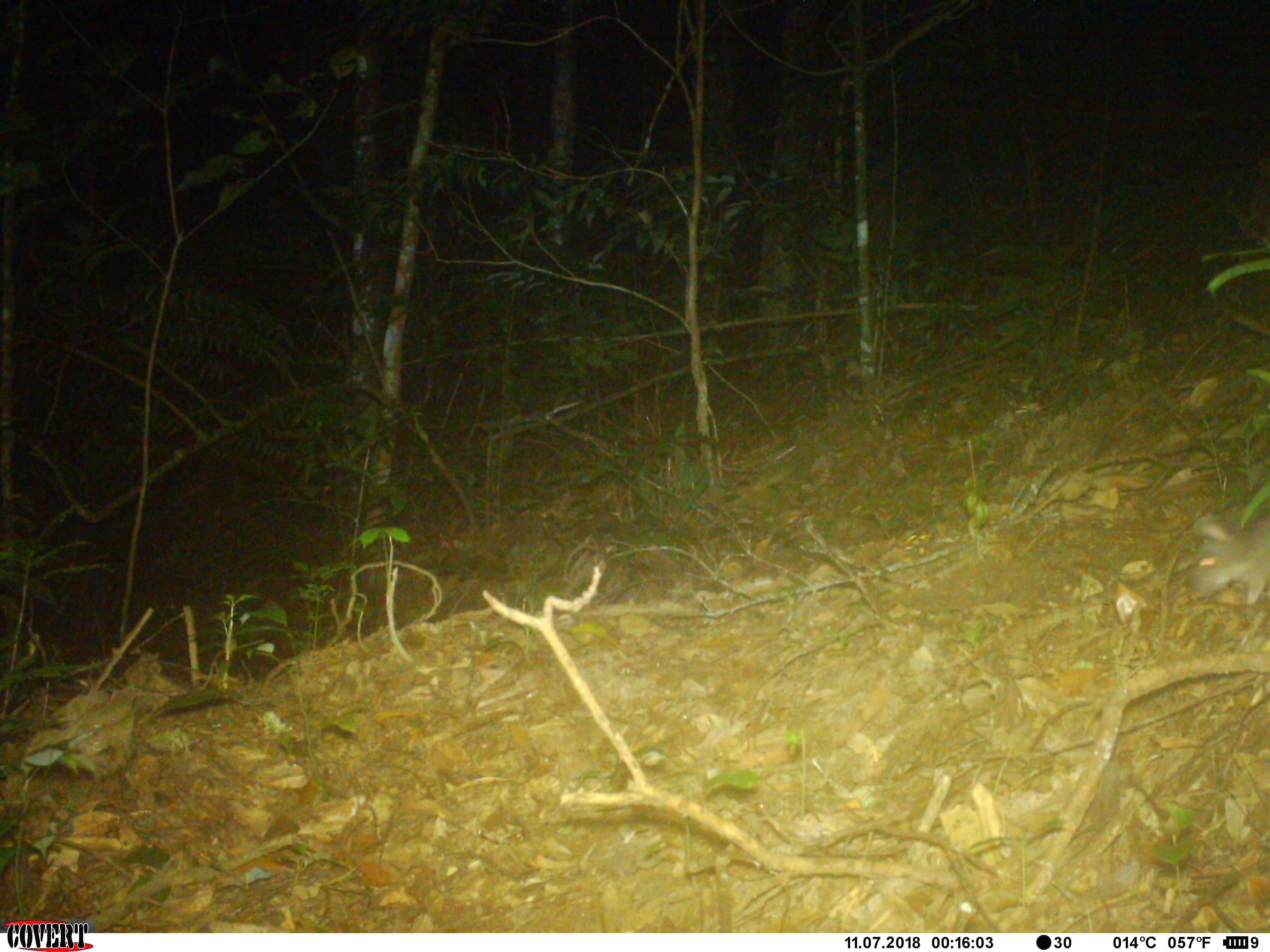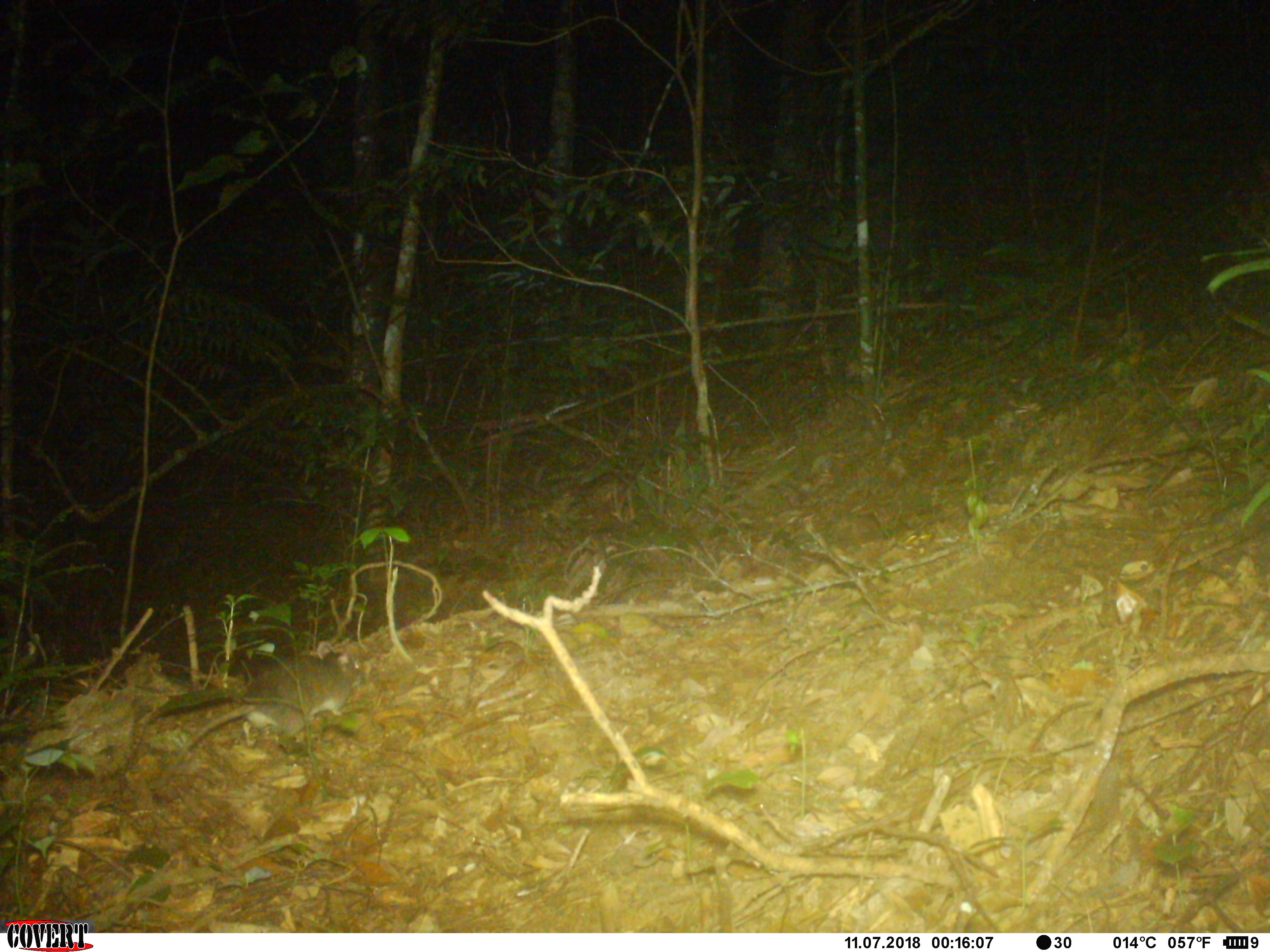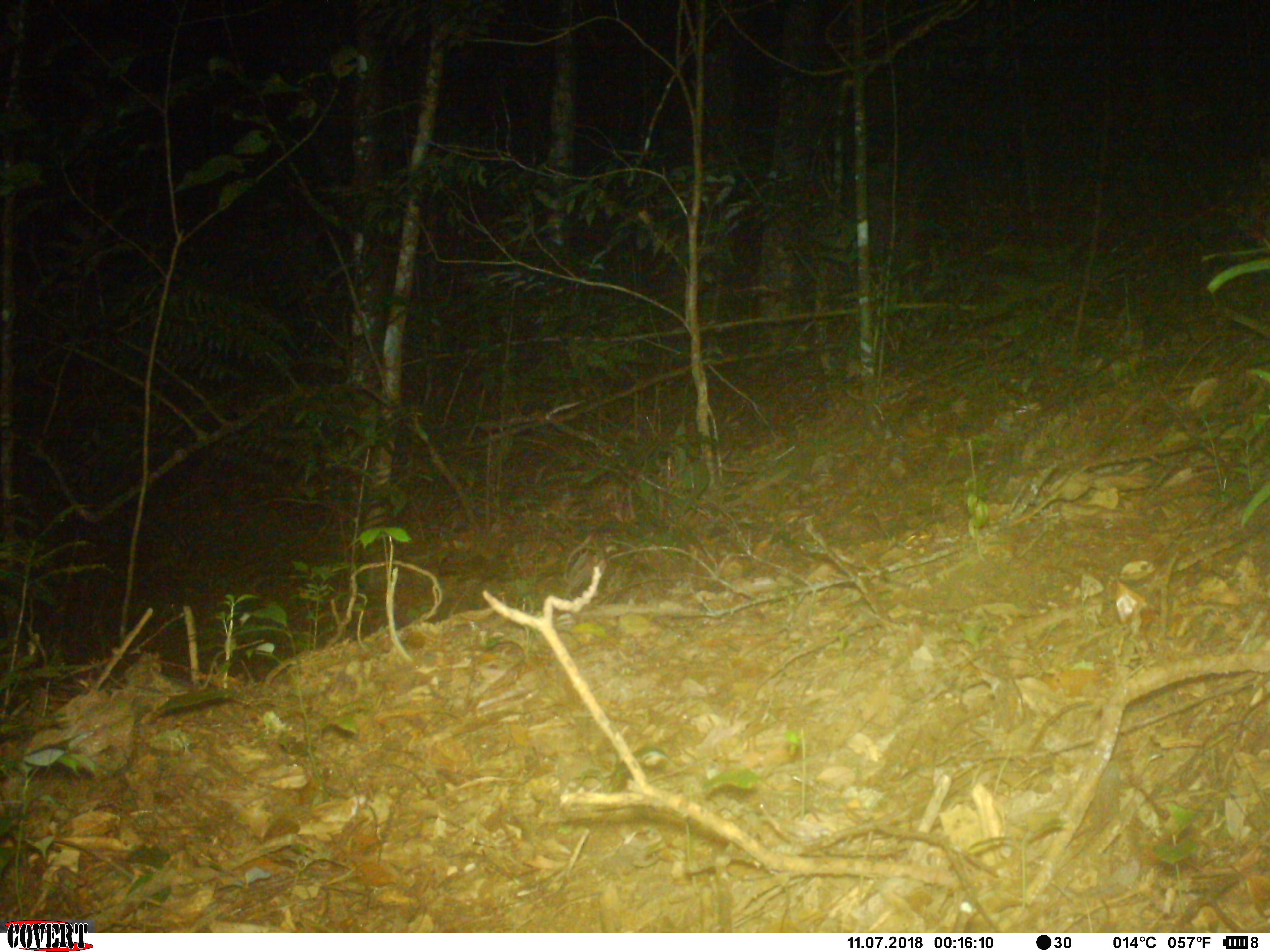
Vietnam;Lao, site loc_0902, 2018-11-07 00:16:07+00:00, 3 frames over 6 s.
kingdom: Animalia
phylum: Chordata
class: Mammalia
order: Rodentia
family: Muridae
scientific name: Muridae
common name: old-world mice and rats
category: unidentified murid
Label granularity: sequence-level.